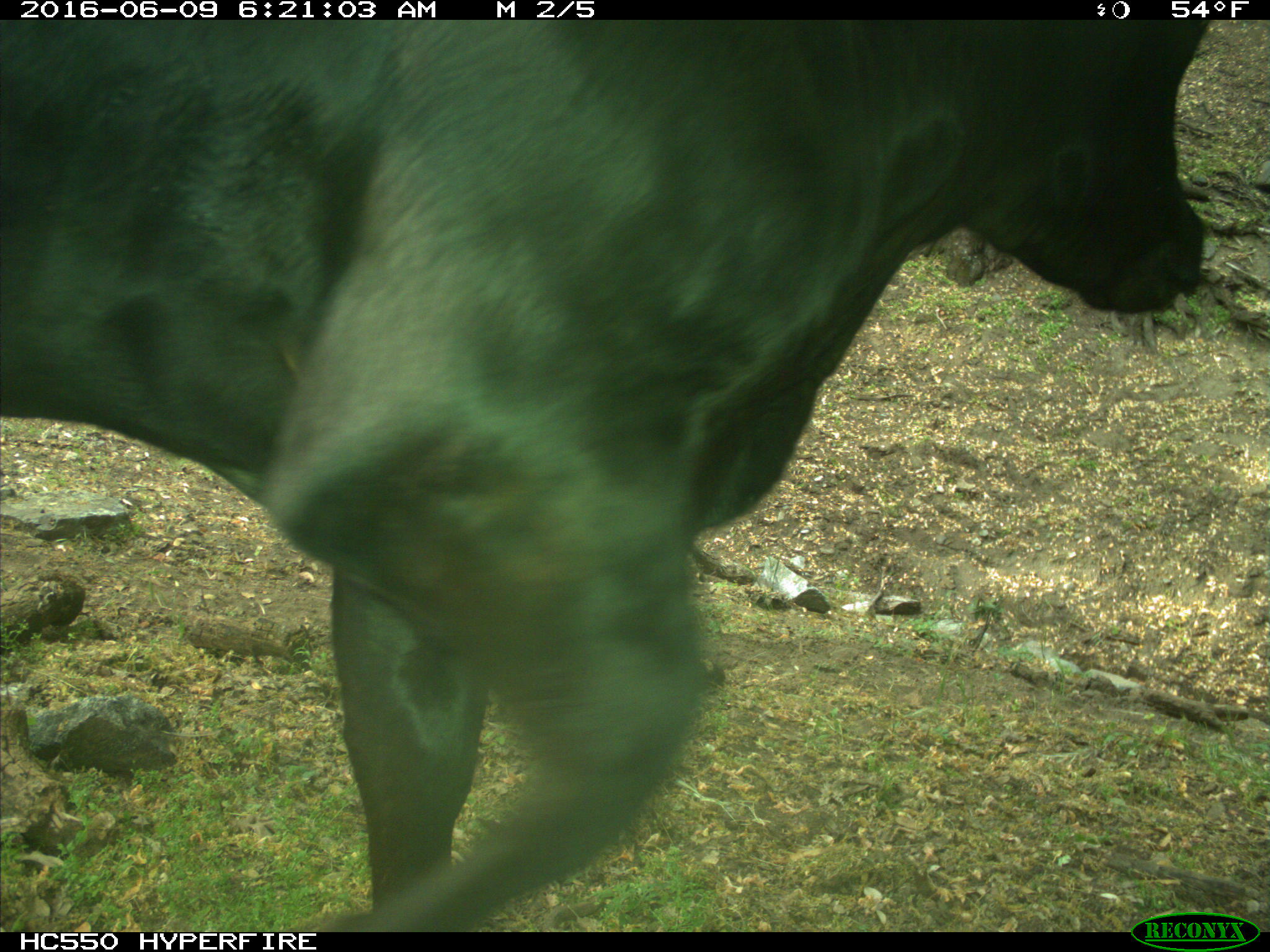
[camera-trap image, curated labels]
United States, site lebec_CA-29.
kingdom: Animalia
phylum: Chordata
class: Mammalia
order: Artiodactyla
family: Bovidae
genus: Bos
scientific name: Bos taurus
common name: domestic cow